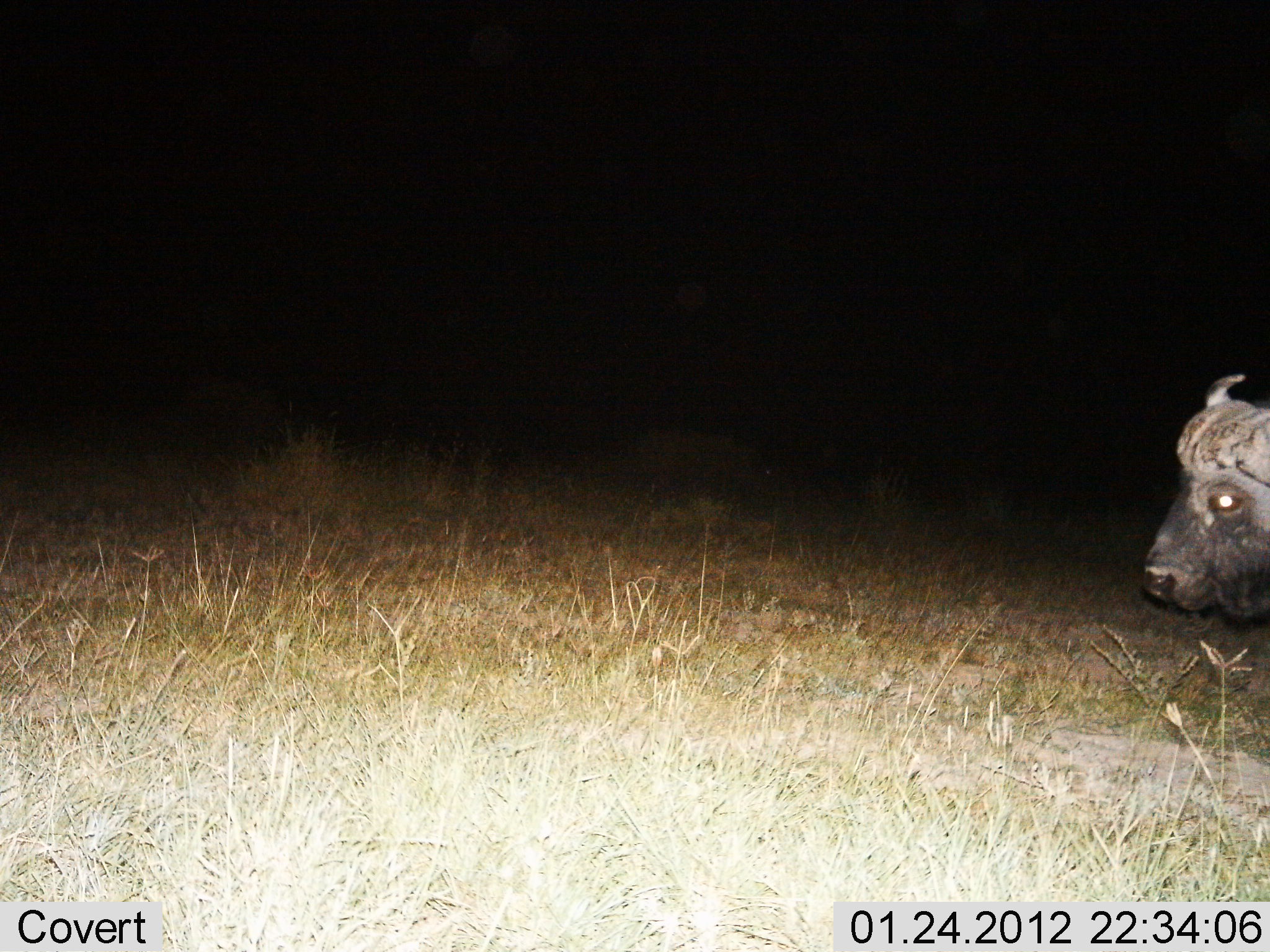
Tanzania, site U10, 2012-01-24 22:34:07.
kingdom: Animalia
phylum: Chordata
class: Mammalia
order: Artiodactyla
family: Bovidae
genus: Syncerus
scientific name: Syncerus caffer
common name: cape buffalo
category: buffalo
Buffalo (cape buffalo) (Syncerus caffer), count 1. Behavior (volunteer vote fractions): standing 64%, resting 0%, moving 36%, interacting 0%. Young present (vote fraction): 0%. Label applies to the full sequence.